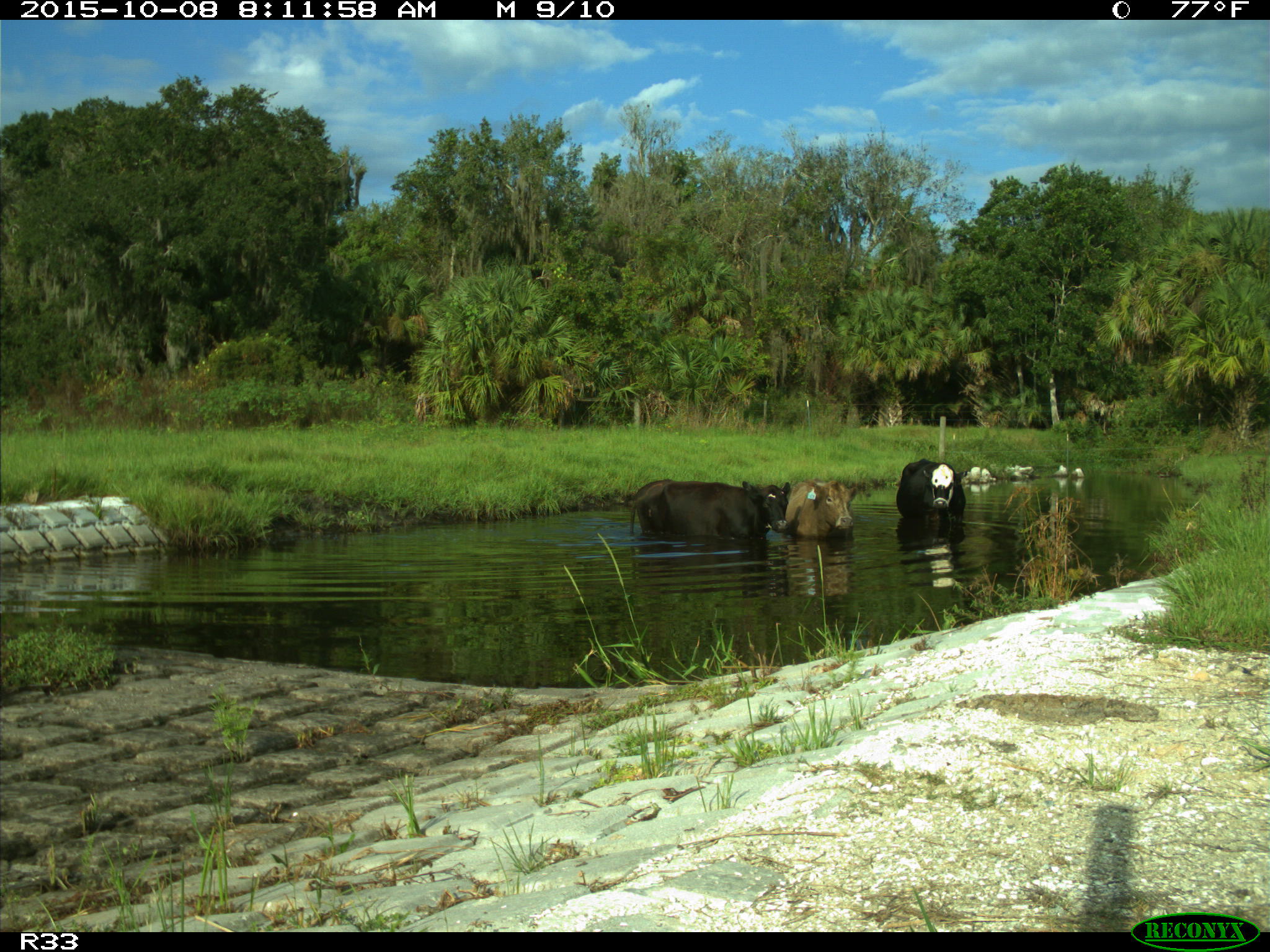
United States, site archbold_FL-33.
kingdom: Animalia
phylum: Chordata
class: Mammalia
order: Artiodactyla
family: Bovidae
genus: Bos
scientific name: Bos taurus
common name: domestic cow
Bos taurus (domestic cow).